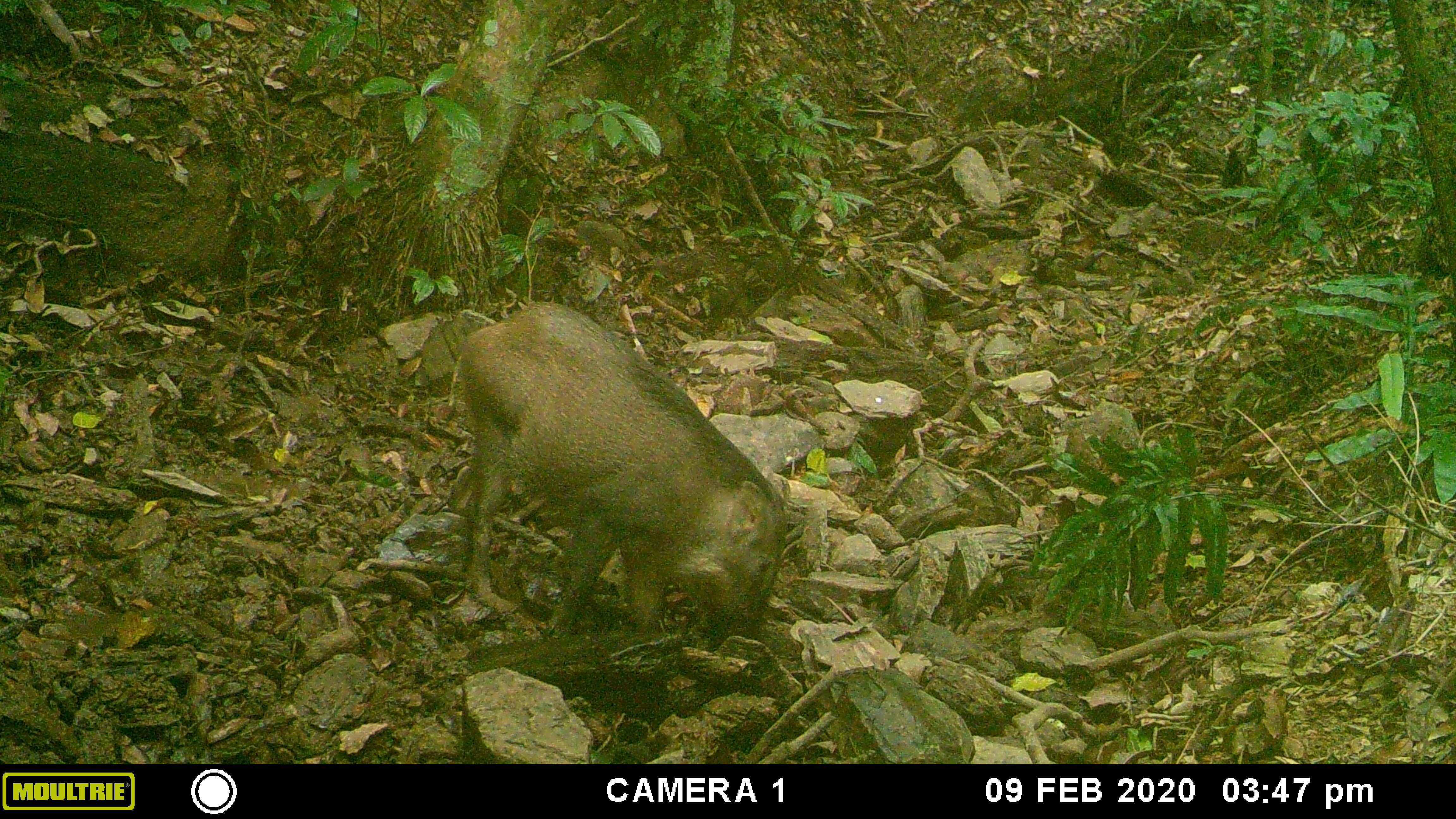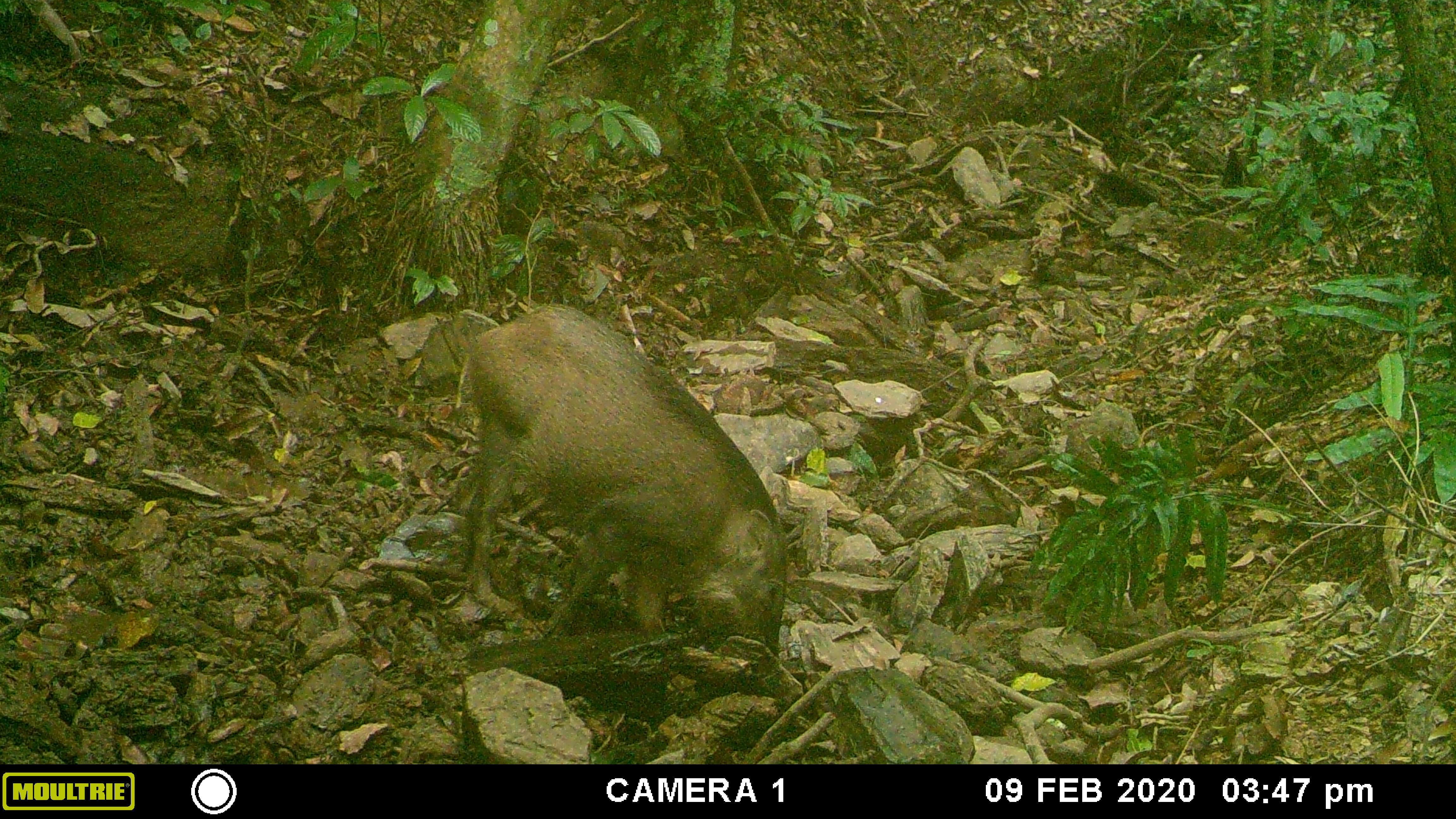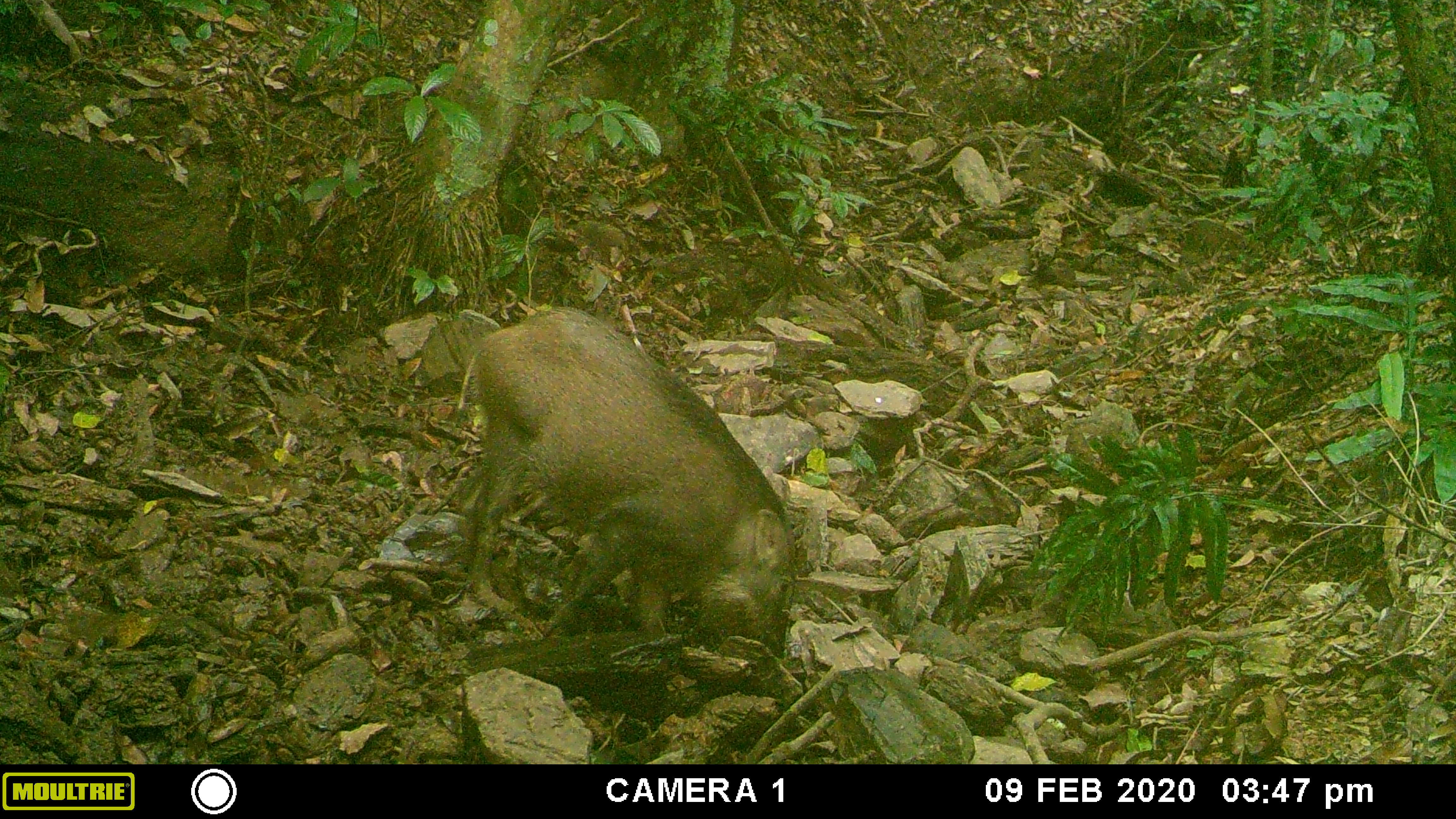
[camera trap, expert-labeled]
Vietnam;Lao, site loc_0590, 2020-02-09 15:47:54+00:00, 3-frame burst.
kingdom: Animalia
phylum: Chordata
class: Mammalia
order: Artiodactyla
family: Suidae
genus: Sus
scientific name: Sus scrofa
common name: eurasian wild pig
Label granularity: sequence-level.